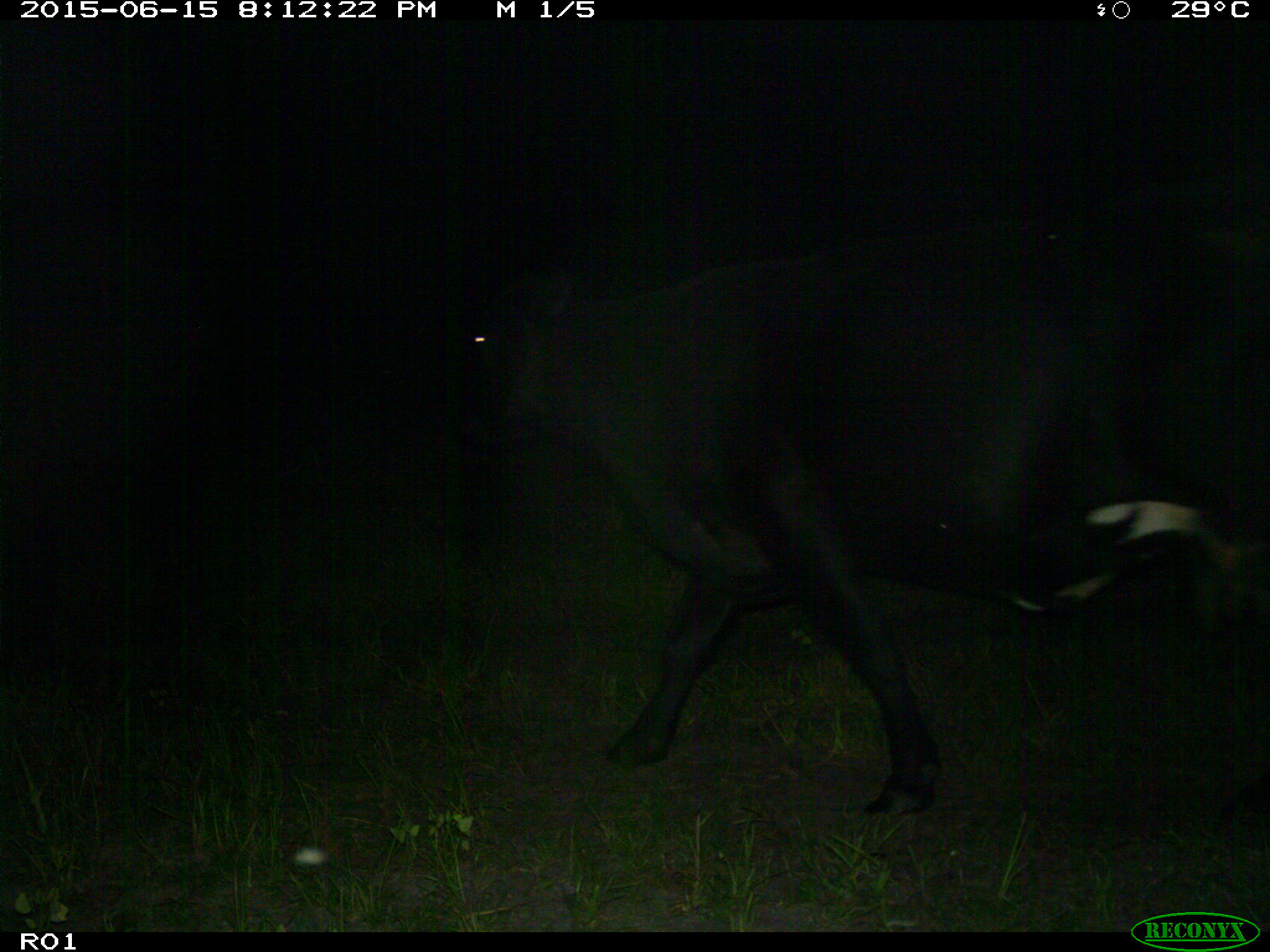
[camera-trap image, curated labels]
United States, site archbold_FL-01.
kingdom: Animalia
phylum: Chordata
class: Mammalia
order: Artiodactyla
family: Bovidae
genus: Bos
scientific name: Bos taurus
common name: domestic cow